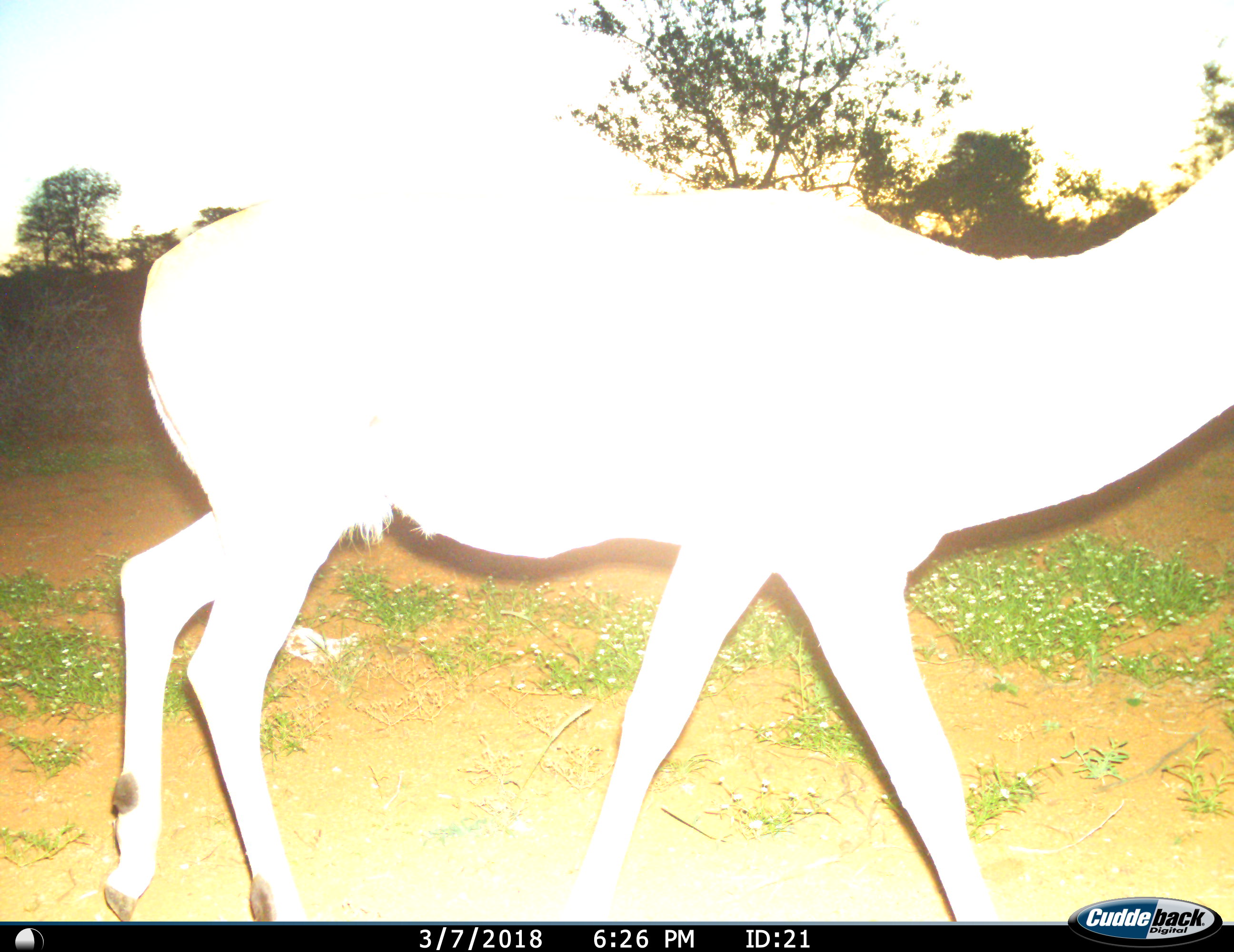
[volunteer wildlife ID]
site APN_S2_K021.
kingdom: Animalia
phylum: Chordata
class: Mammalia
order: Artiodactyla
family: Bovidae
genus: Aepyceros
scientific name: Aepyceros melampus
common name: impala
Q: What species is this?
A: Impala (Aepyceros melampus).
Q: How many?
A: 1.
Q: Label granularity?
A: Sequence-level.